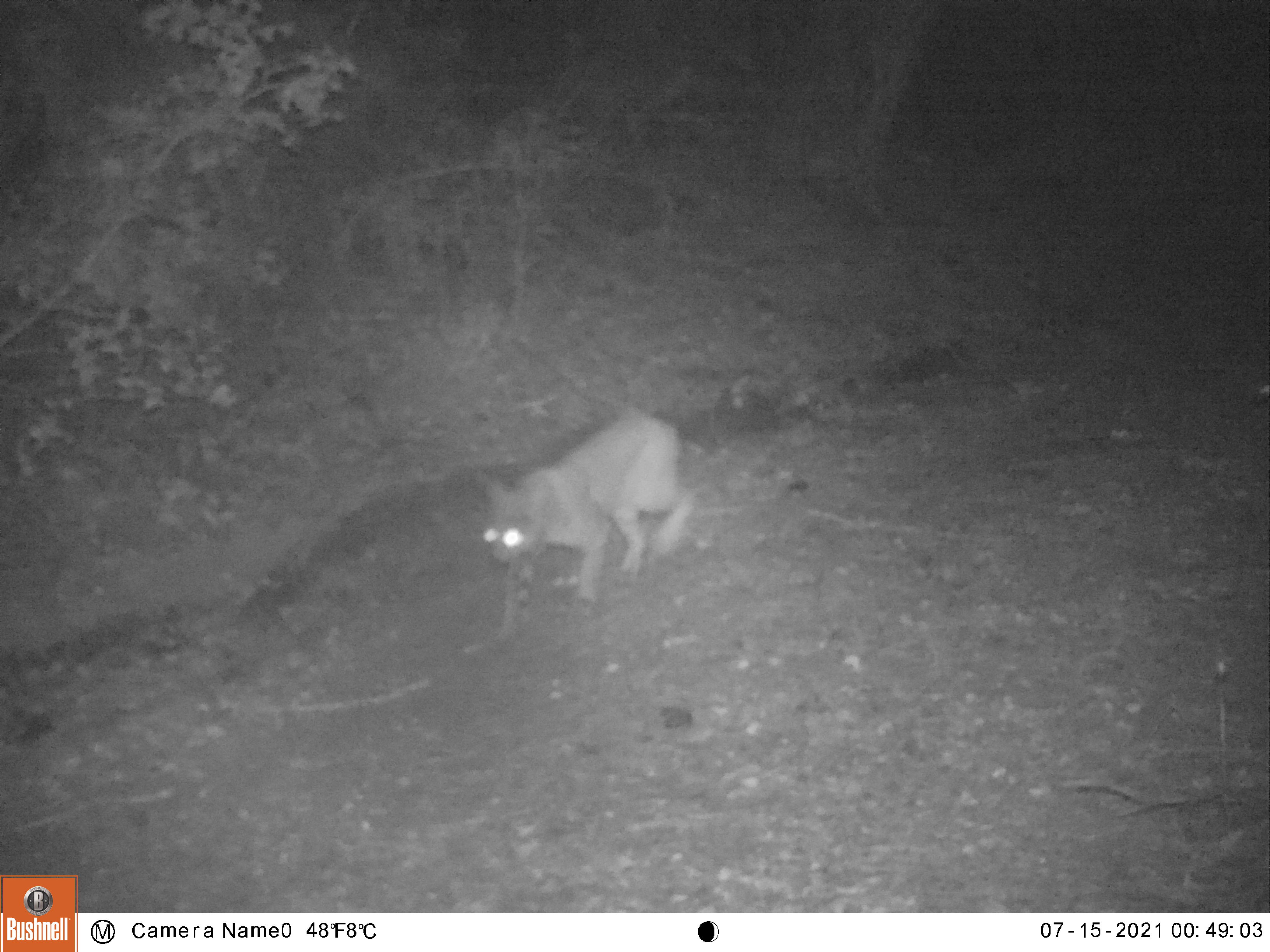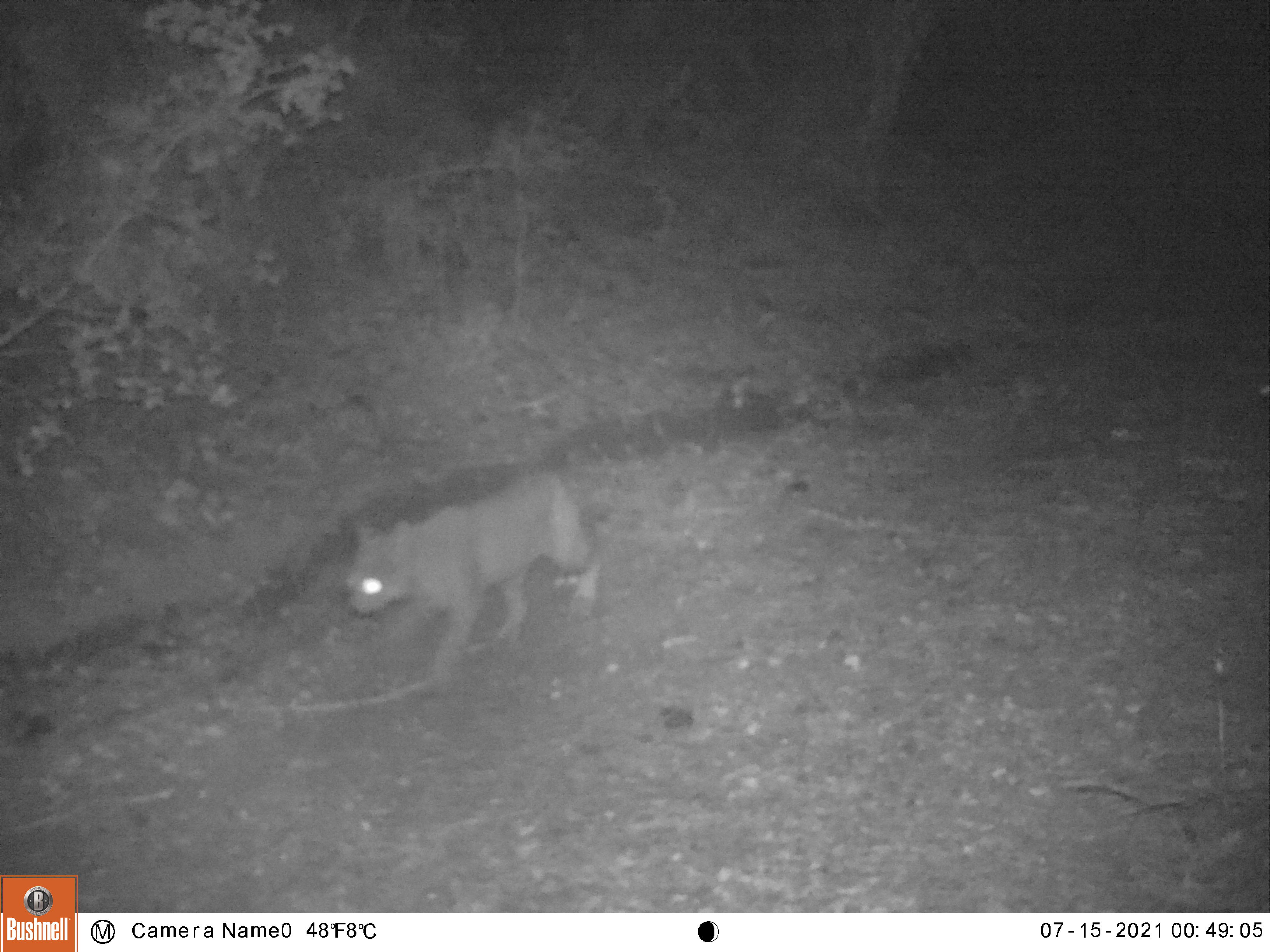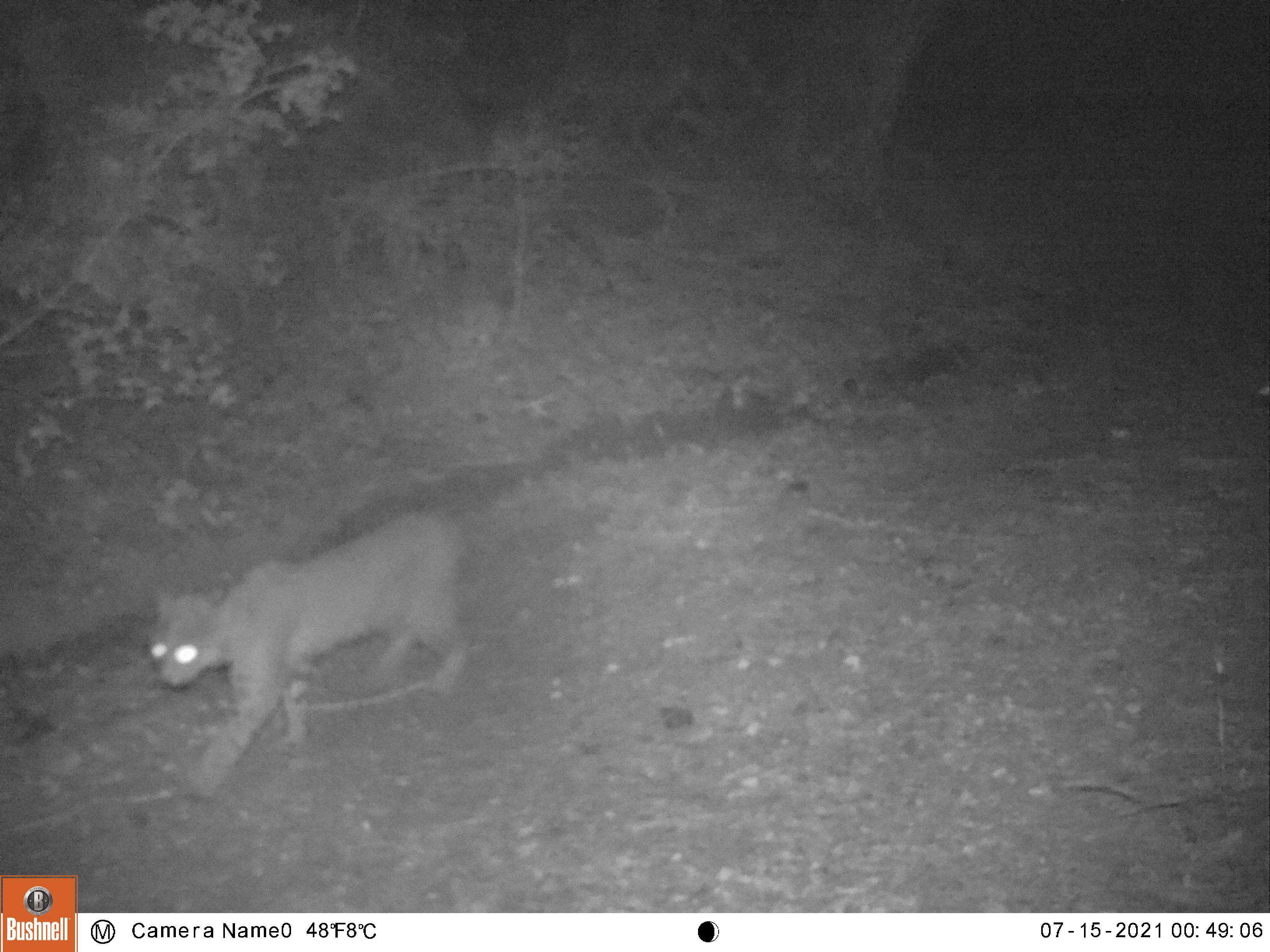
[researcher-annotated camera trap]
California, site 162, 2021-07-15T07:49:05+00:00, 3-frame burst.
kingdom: Animalia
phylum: Chordata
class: Mammalia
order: Carnivora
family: Felidae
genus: Lynx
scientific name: Lynx rufus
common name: bobcat